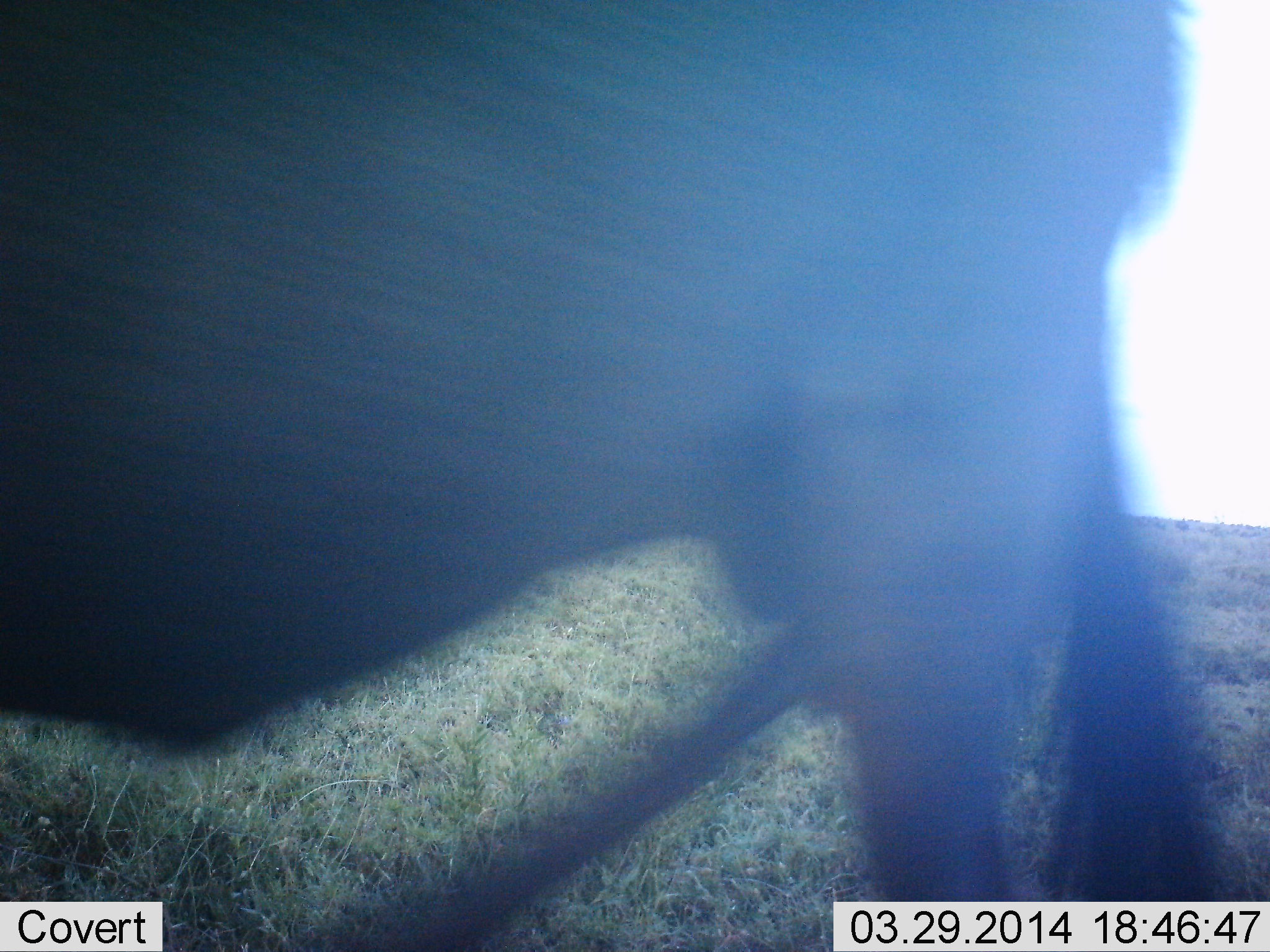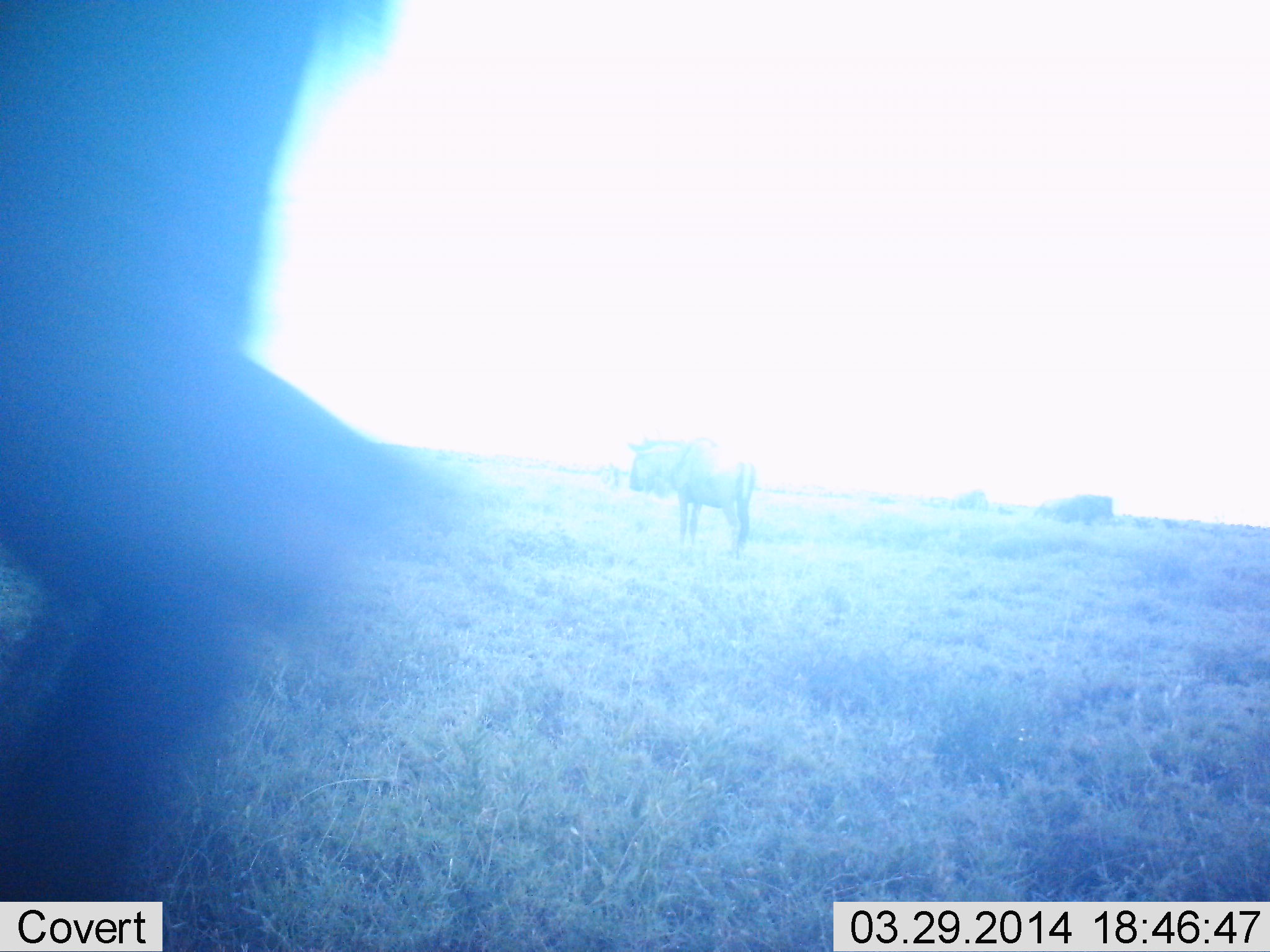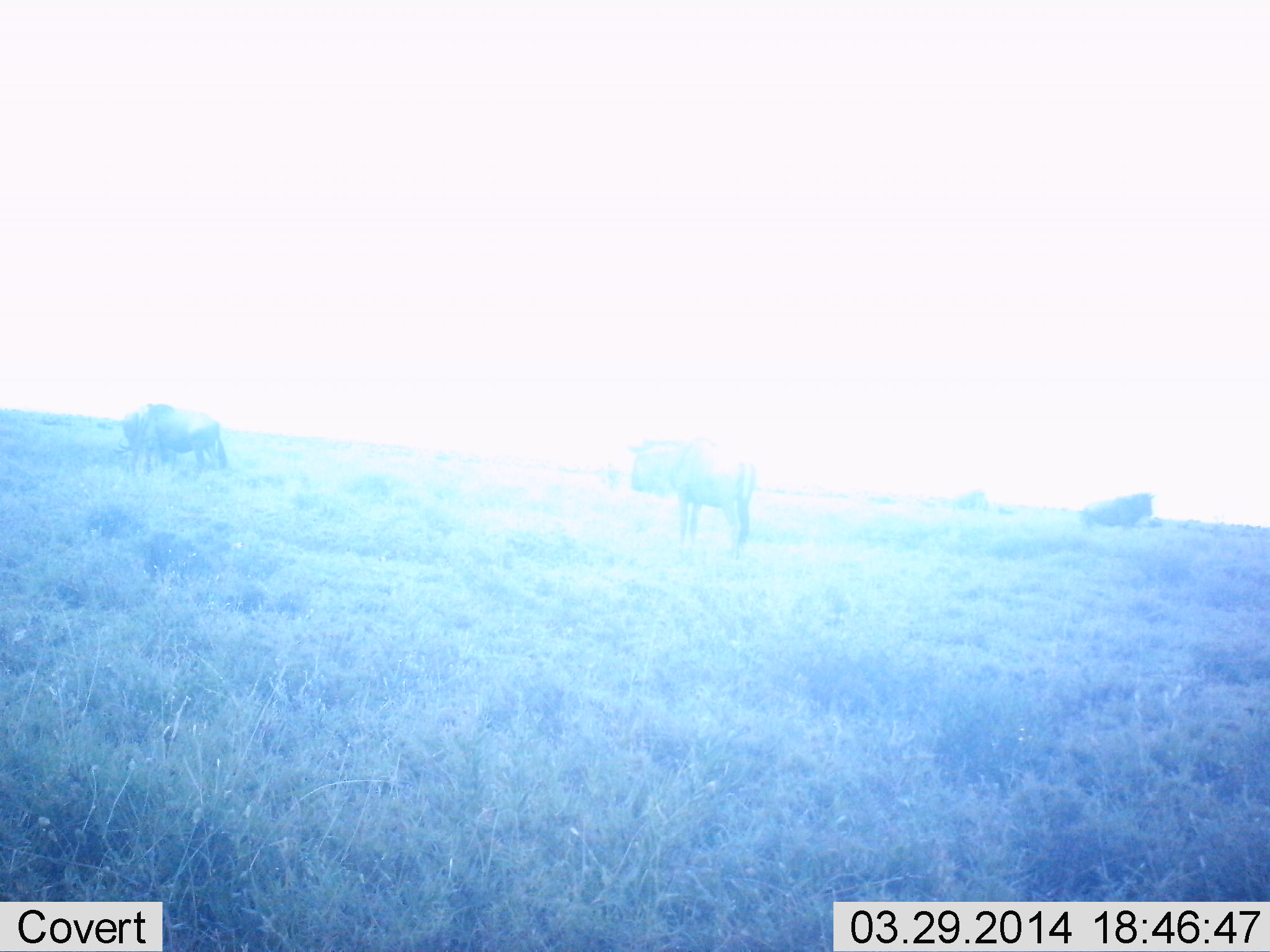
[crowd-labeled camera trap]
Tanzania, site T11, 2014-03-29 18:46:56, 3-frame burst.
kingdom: Animalia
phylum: Chordata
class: Mammalia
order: Artiodactyla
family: Bovidae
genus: Connochaetes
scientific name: Connochaetes taurinus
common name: blue wildebeest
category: wildebeest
Wildebeest (blue wildebeest) (Connochaetes taurinus), count 4. Behavior (volunteer vote fractions): standing 90%, resting 0%, moving 70%, interacting 0%. Young present (vote fraction): 0%. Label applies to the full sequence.